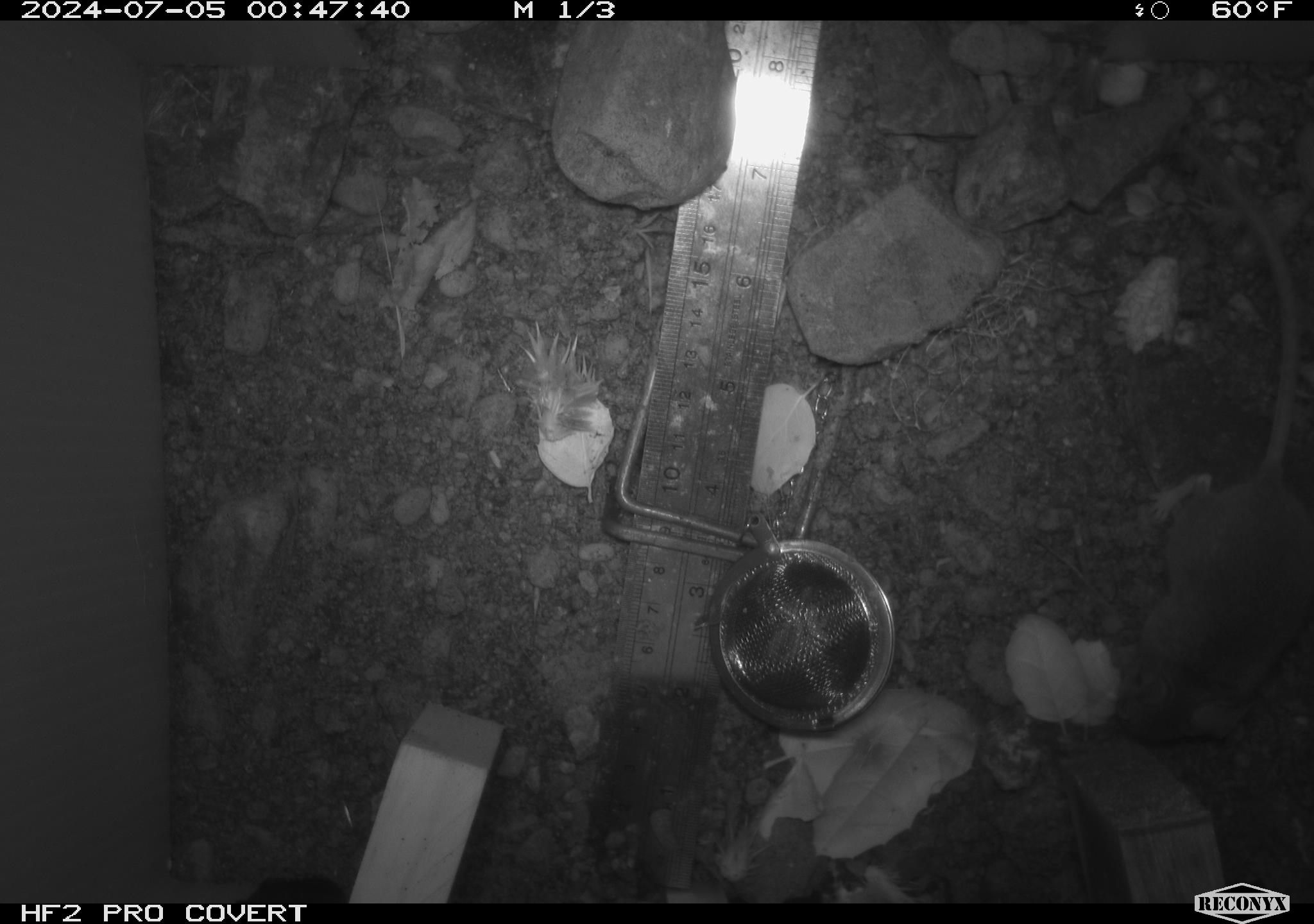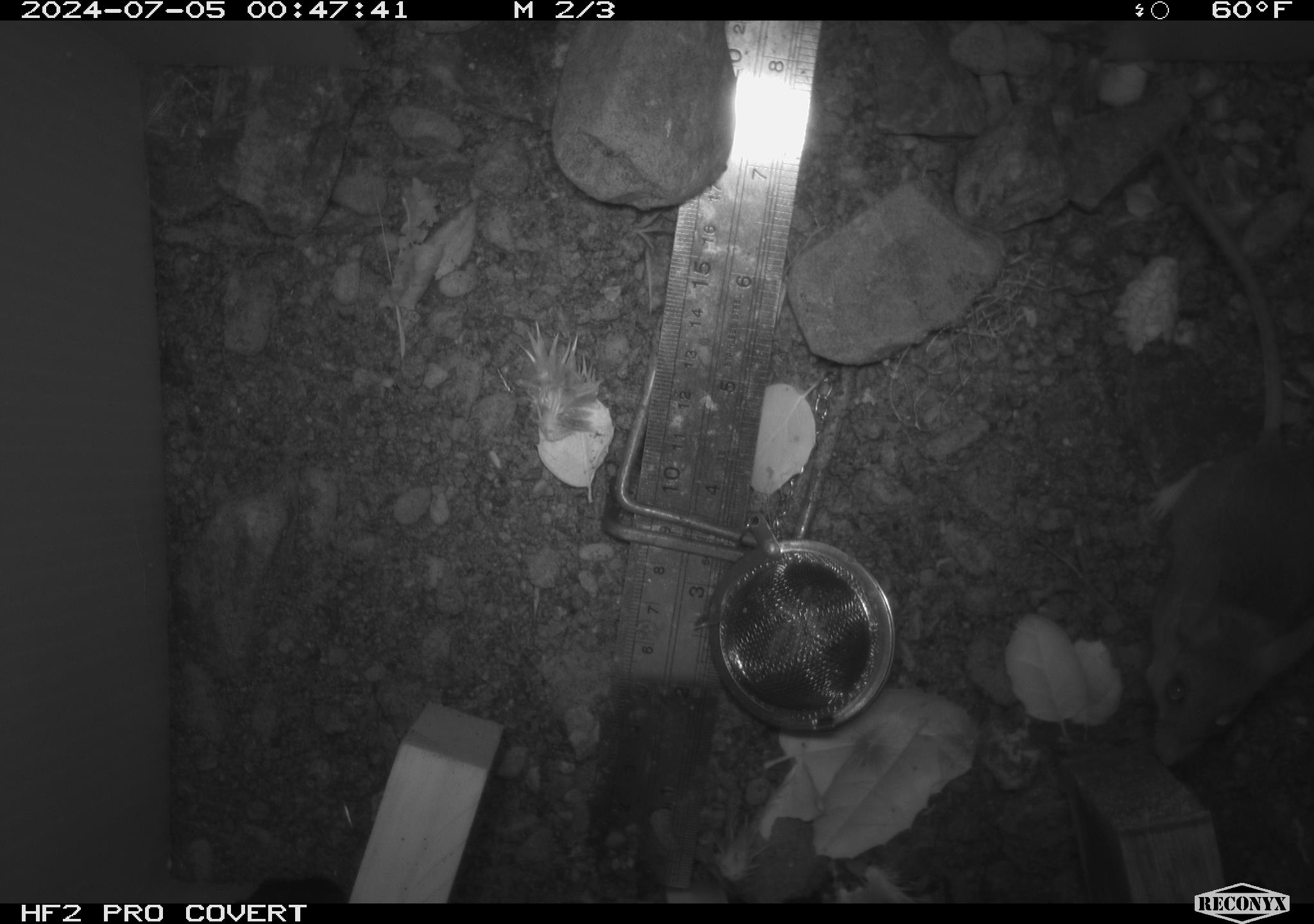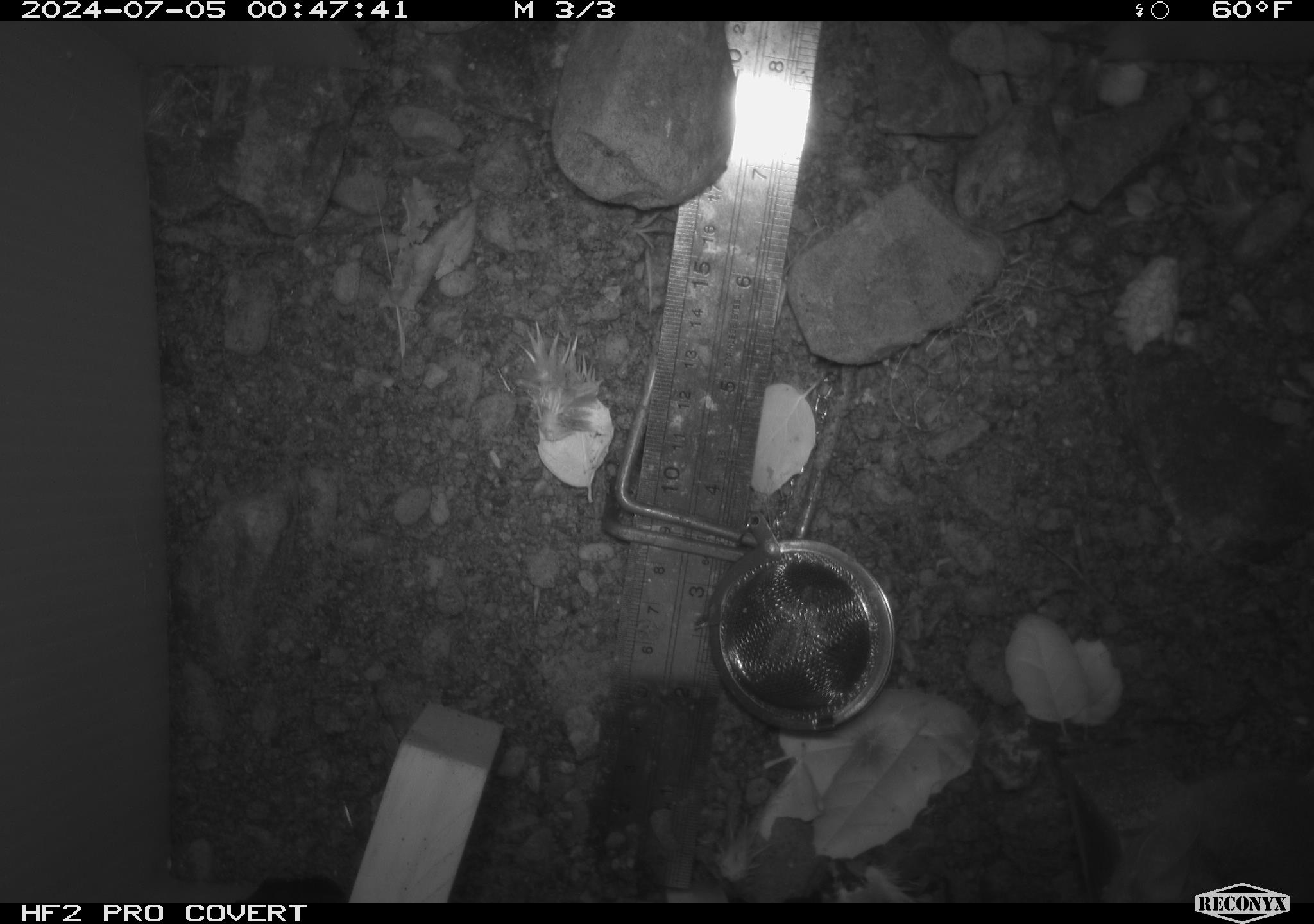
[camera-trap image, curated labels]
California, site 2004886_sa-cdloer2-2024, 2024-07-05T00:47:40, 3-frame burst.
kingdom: Animalia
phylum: Chordata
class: Mammalia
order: Rodentia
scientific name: Rodentia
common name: mouse species